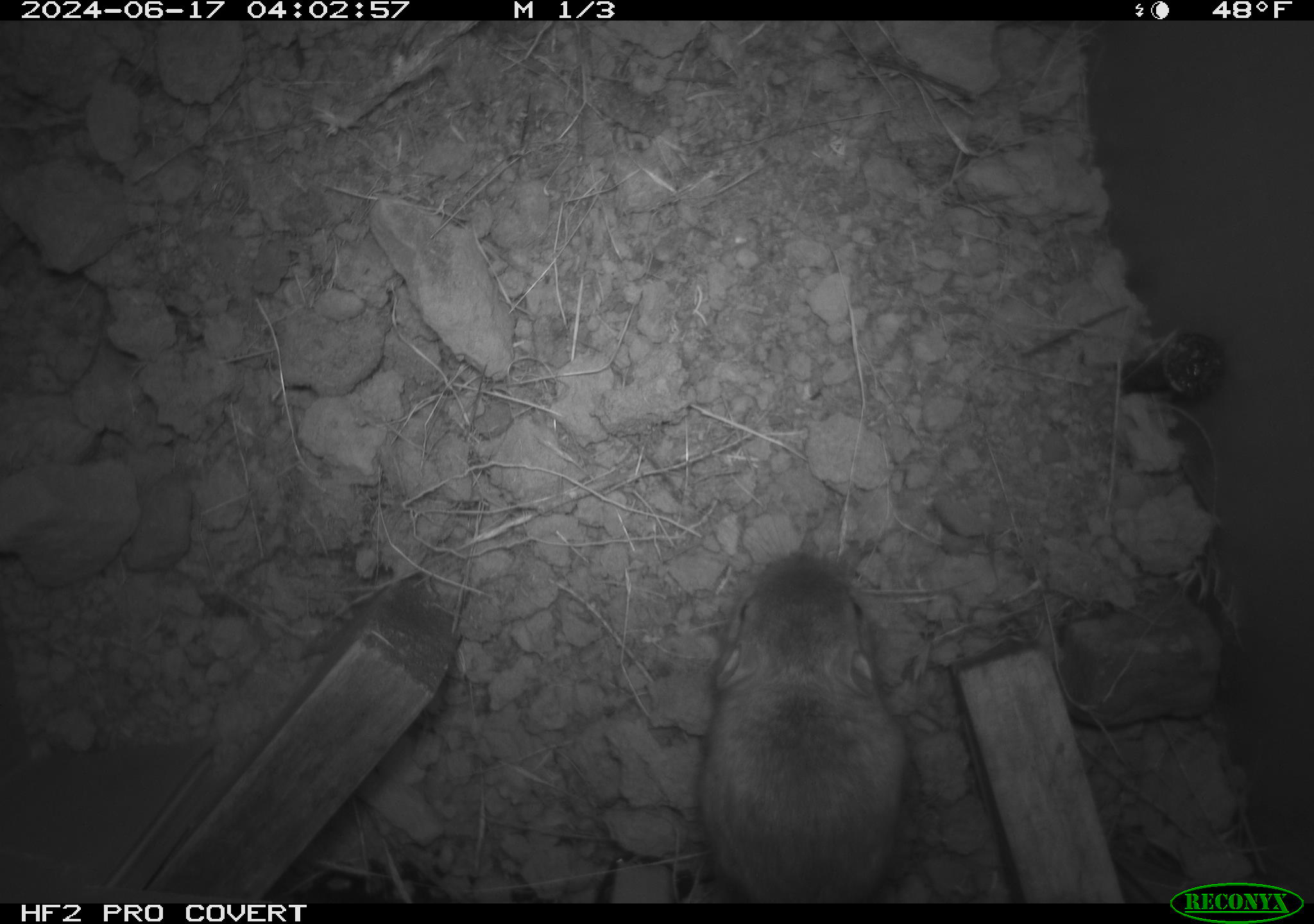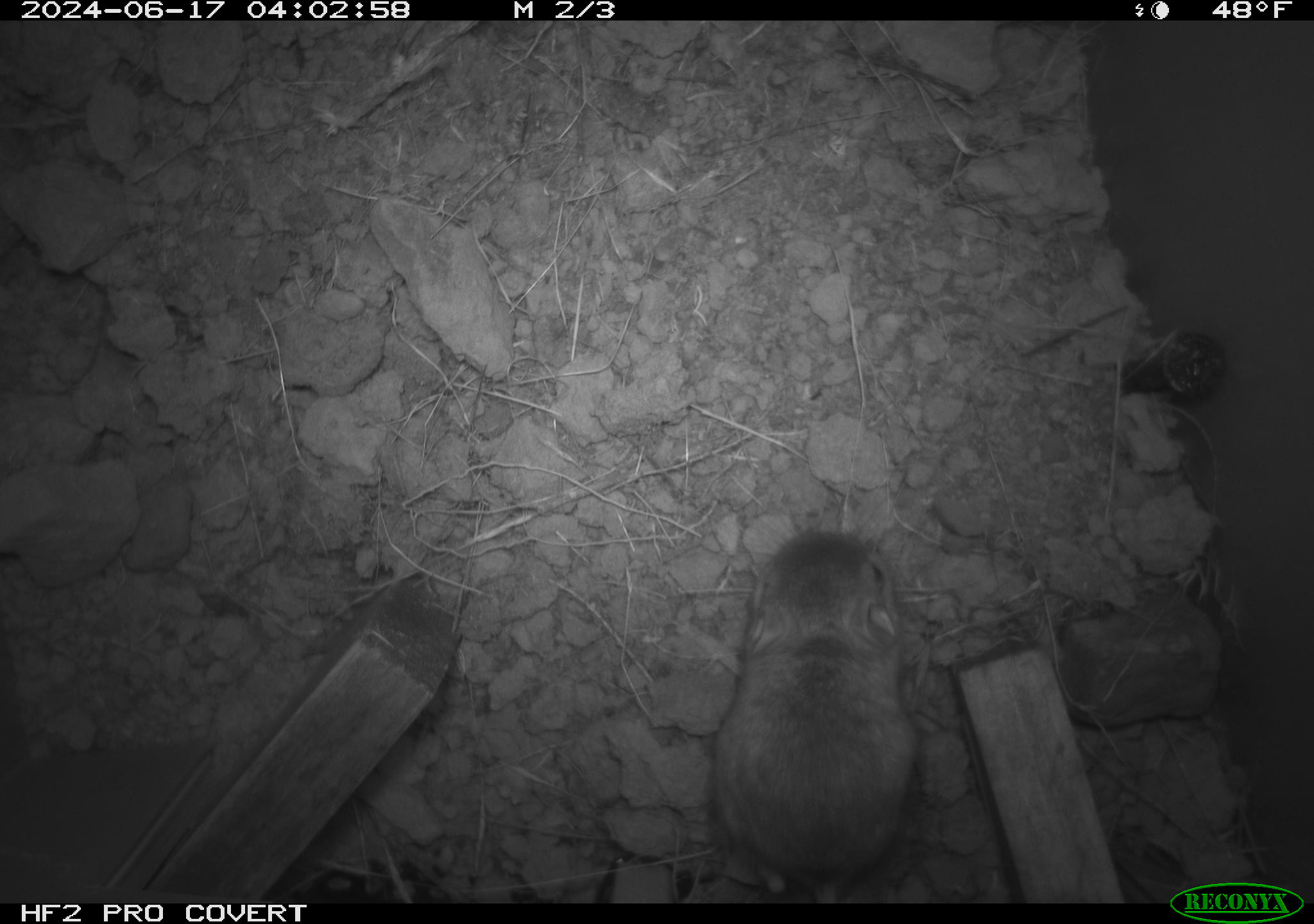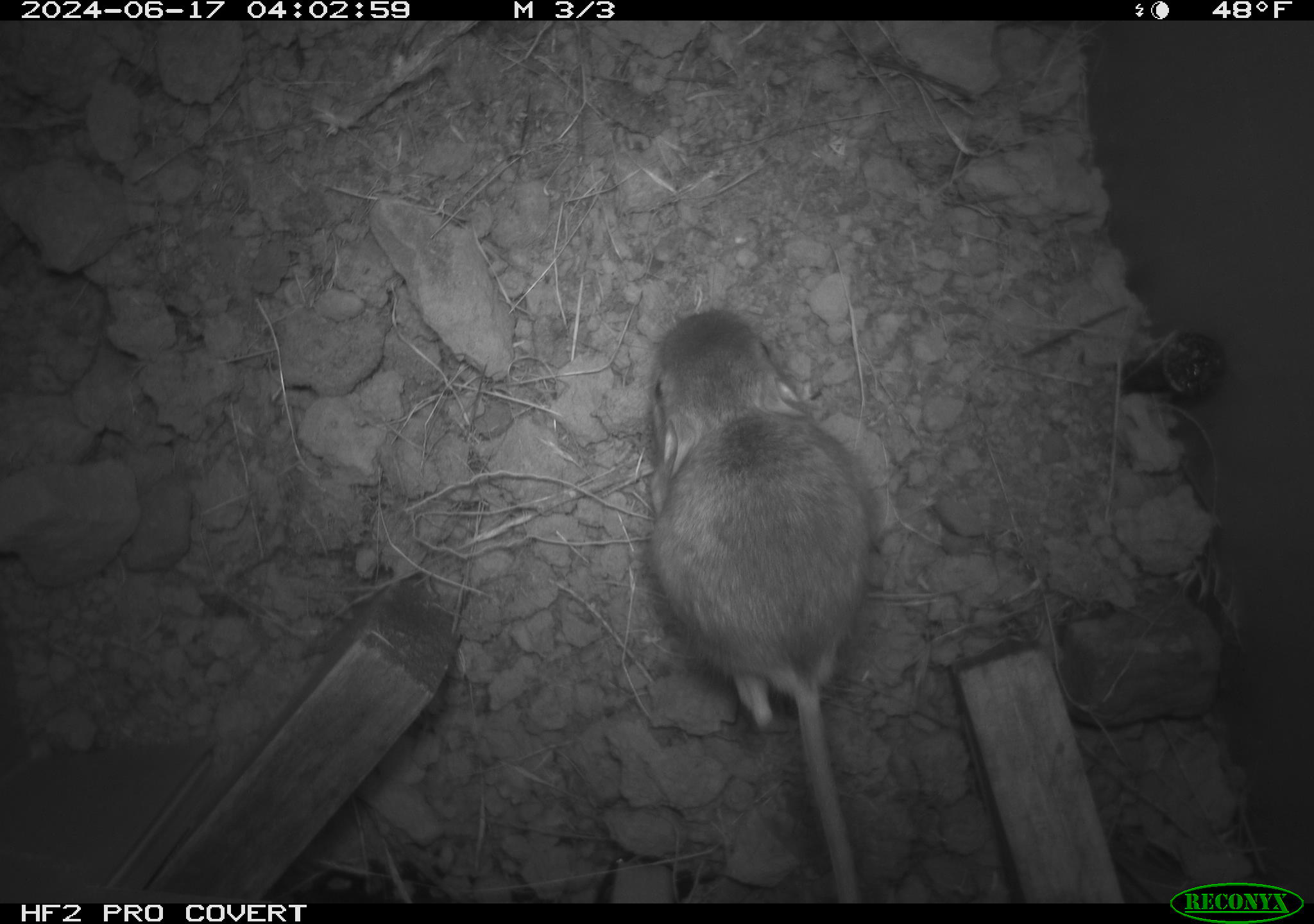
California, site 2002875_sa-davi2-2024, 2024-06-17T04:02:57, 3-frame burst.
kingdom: Animalia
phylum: Chordata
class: Mammalia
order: Rodentia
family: Heteromyidae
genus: Dipodomys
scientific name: Dipodomys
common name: kangaroo rats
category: dipodomys species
Dipodomys species (kangaroo rats) (Dipodomys).